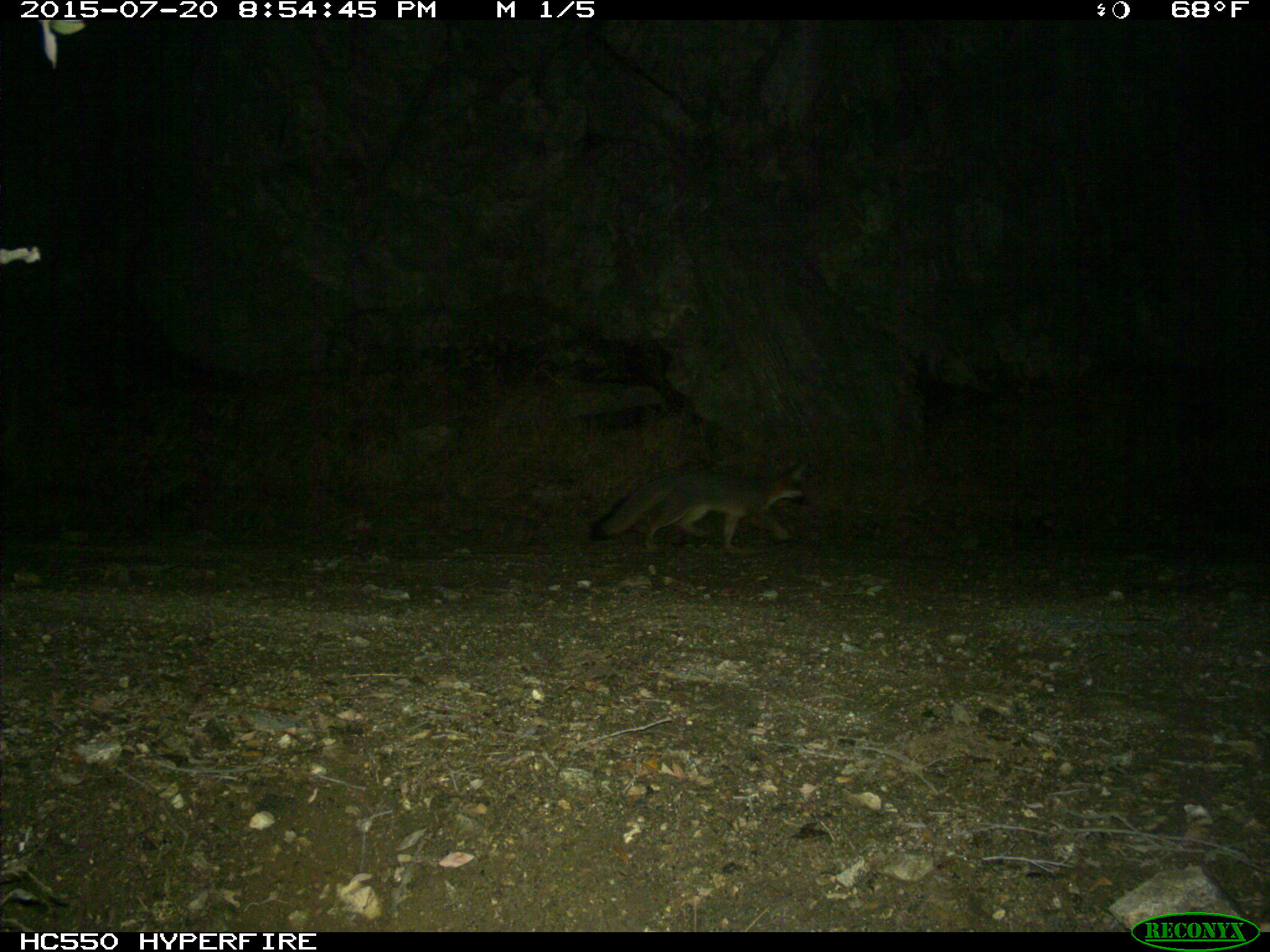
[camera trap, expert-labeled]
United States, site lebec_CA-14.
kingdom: Animalia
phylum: Chordata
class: Mammalia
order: Carnivora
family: Canidae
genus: Urocyon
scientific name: Urocyon cinereoargenteus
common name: gray fox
Urocyon cinereoargenteus (gray fox).